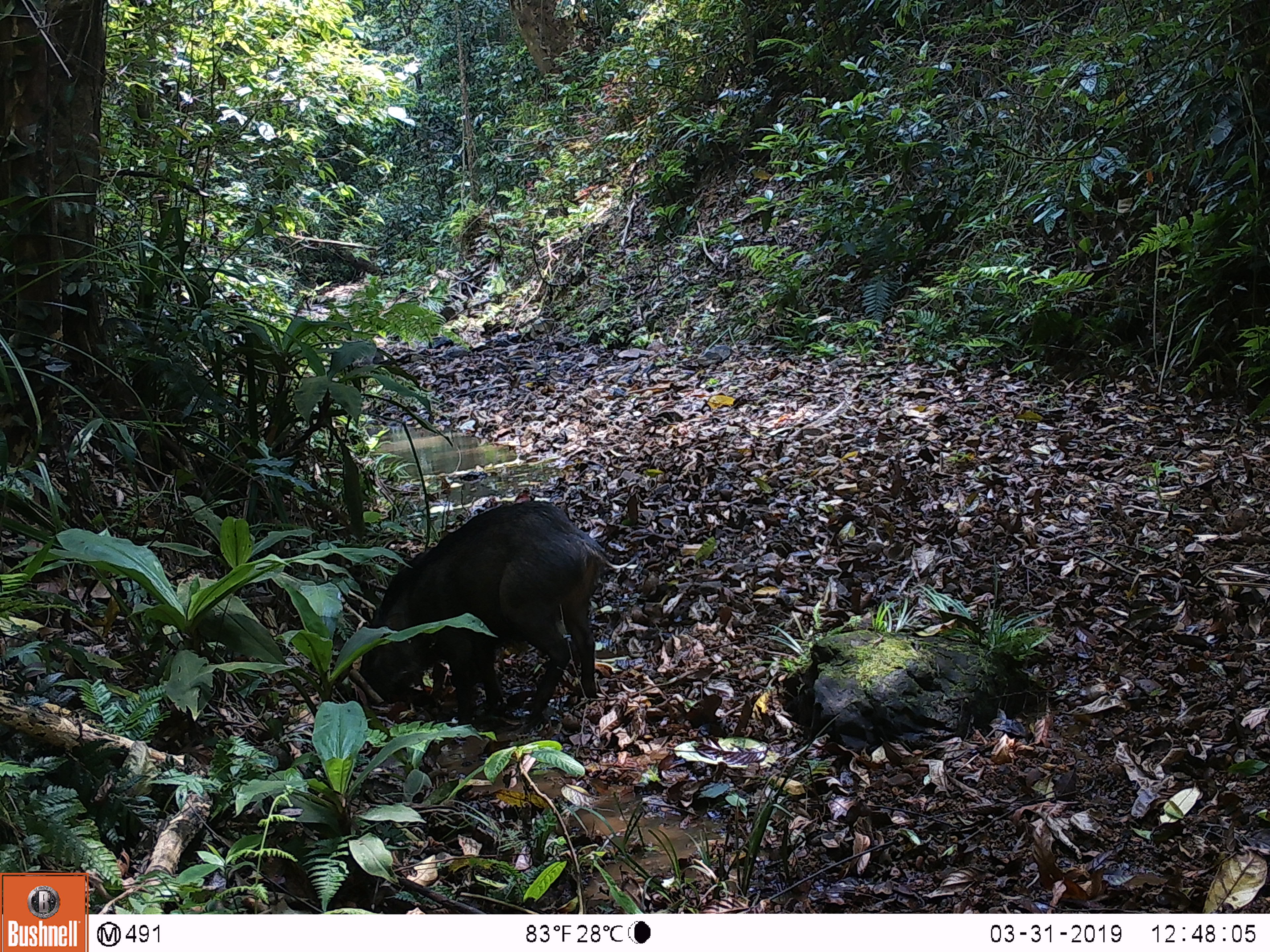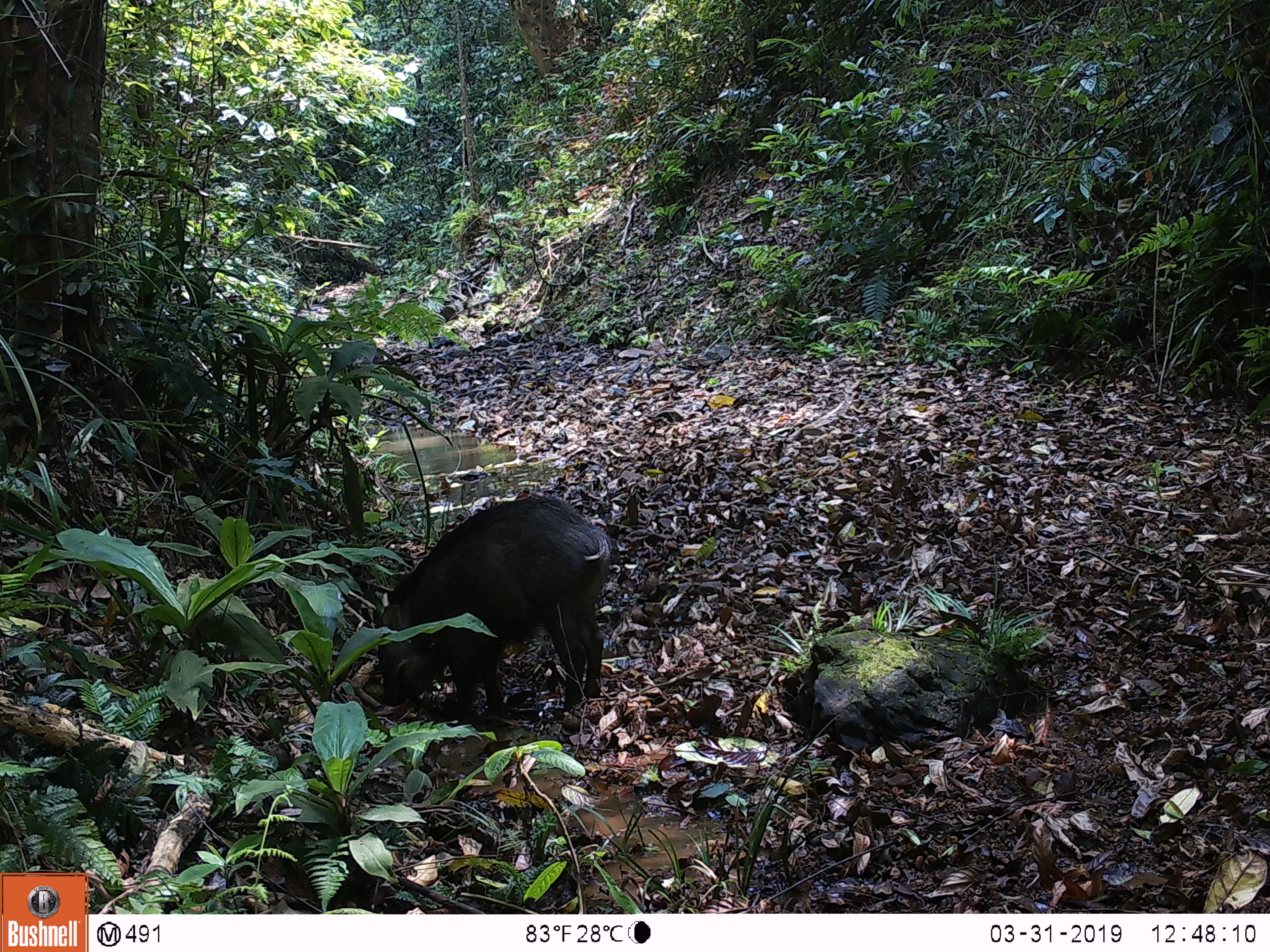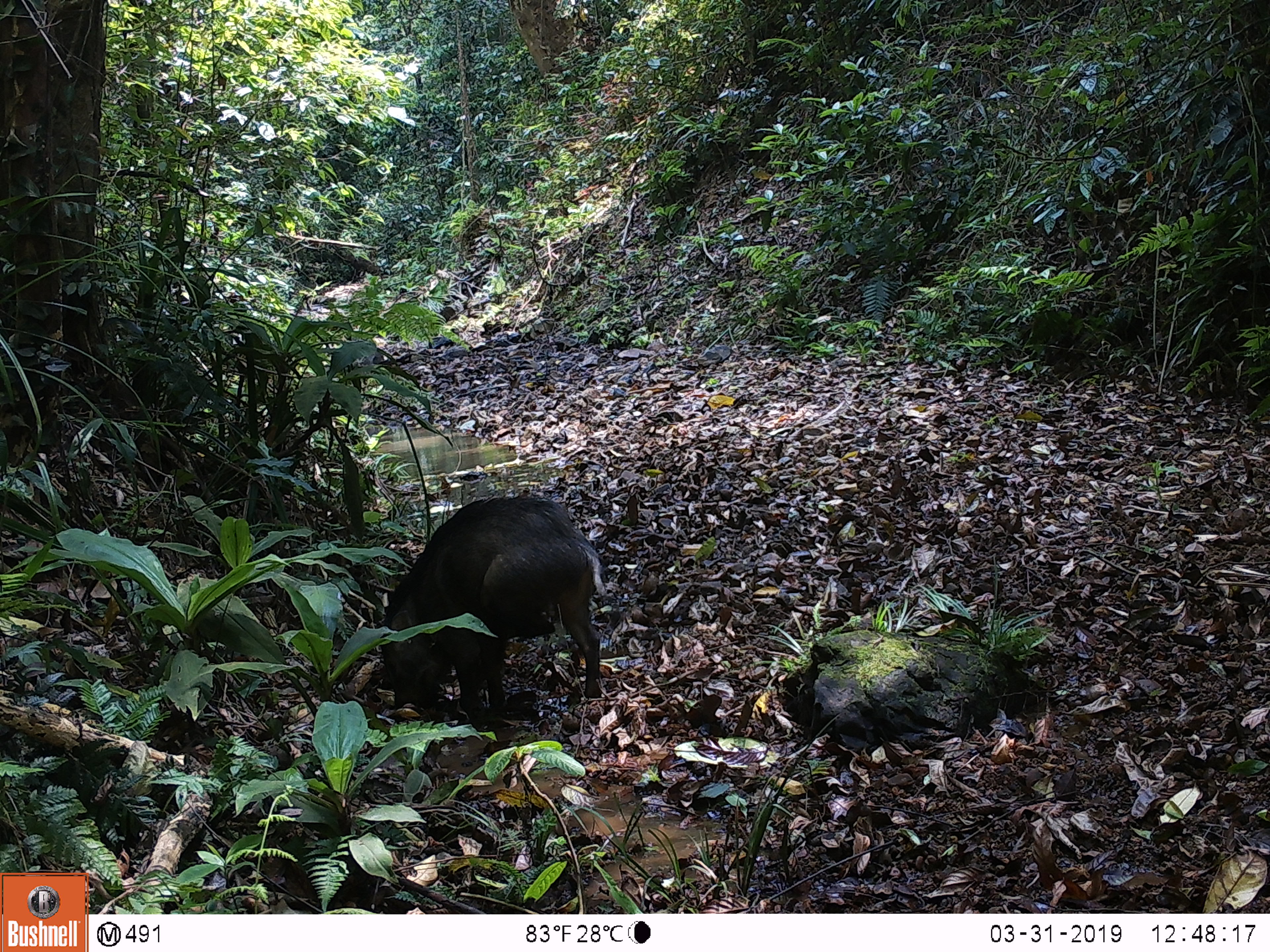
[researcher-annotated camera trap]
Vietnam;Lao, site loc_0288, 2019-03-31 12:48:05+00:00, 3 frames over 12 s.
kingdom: Animalia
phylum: Chordata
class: Mammalia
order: Artiodactyla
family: Suidae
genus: Sus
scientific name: Sus scrofa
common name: eurasian wild pig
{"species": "eurasian wild pig (Sus scrofa)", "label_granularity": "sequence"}